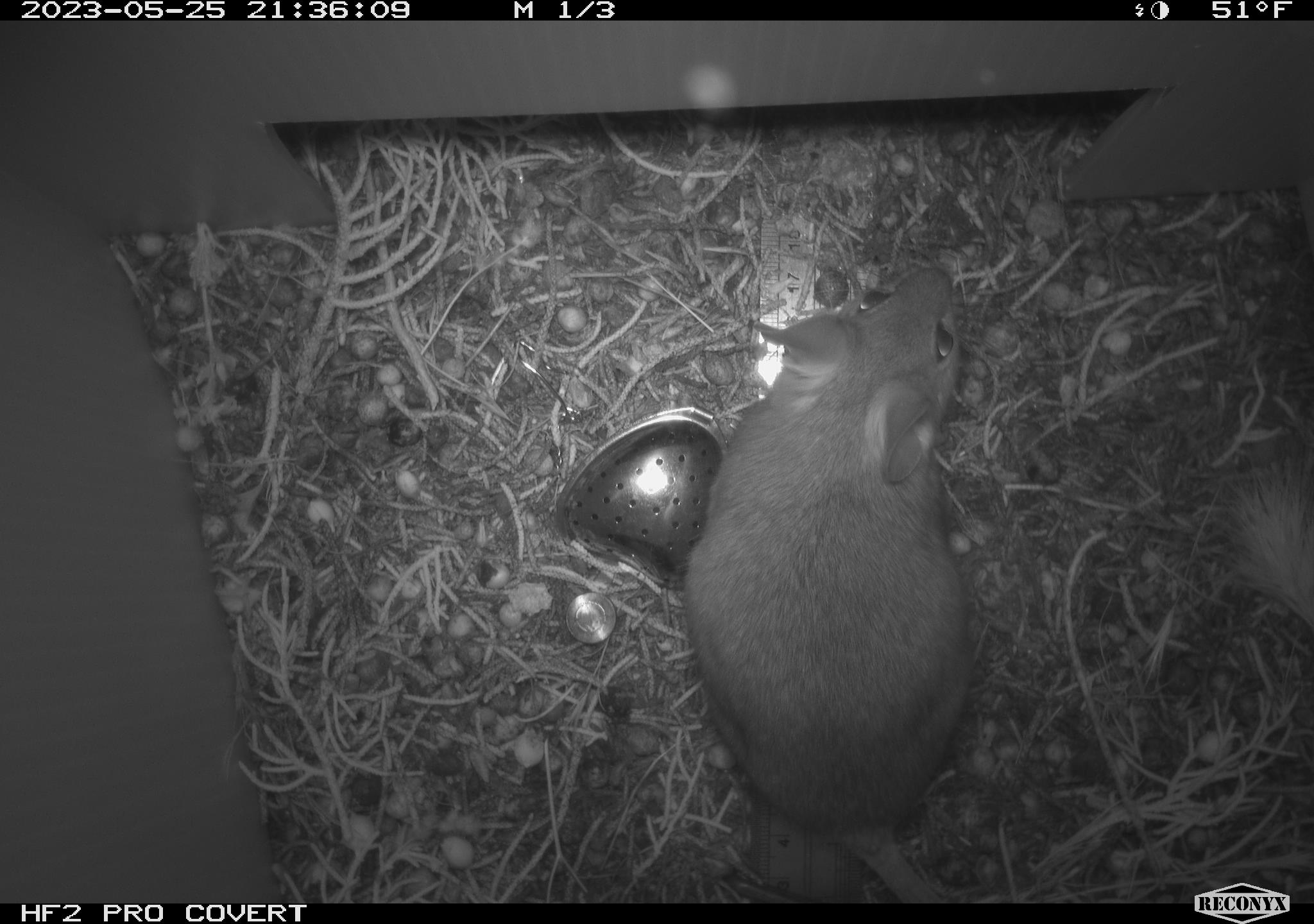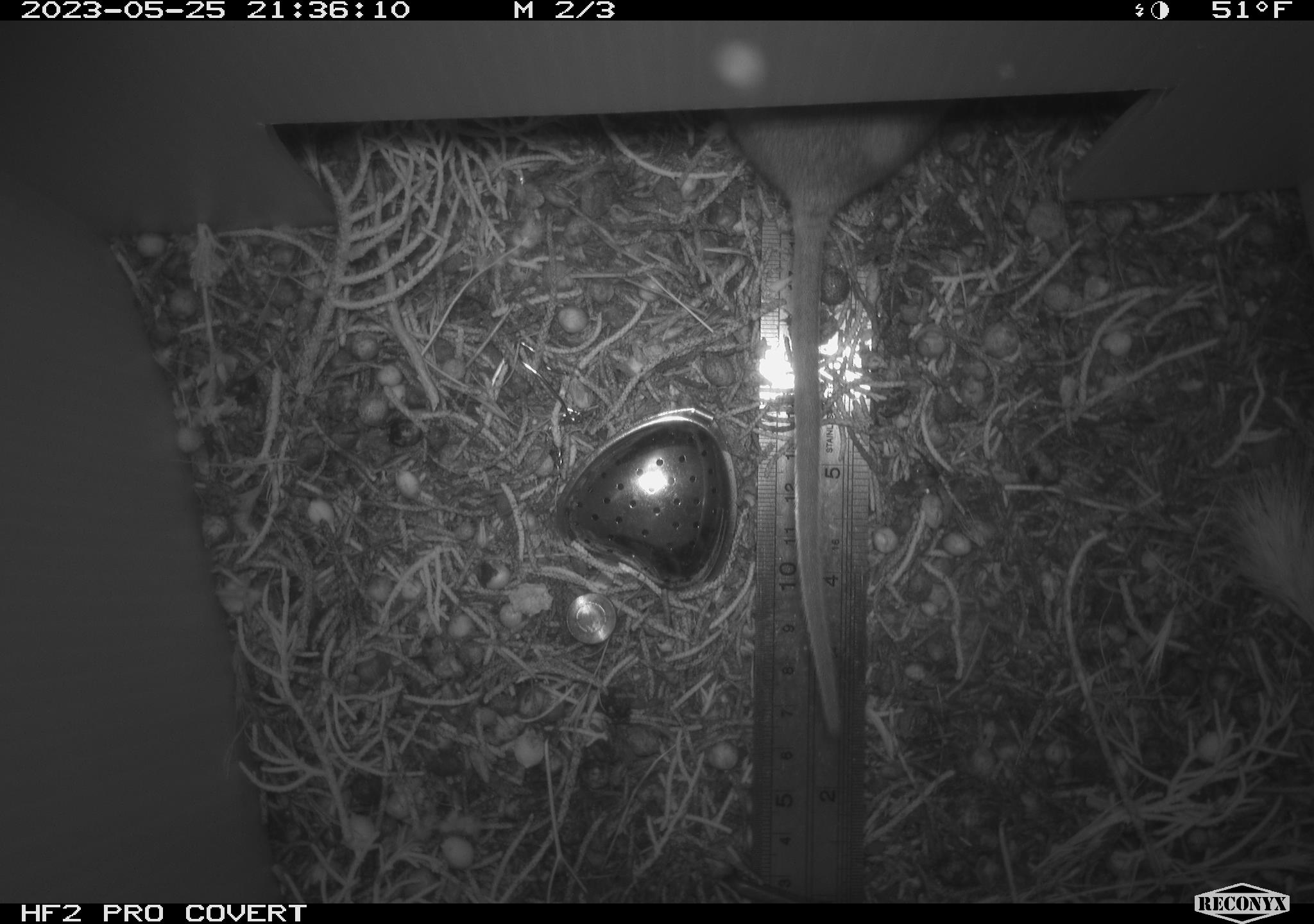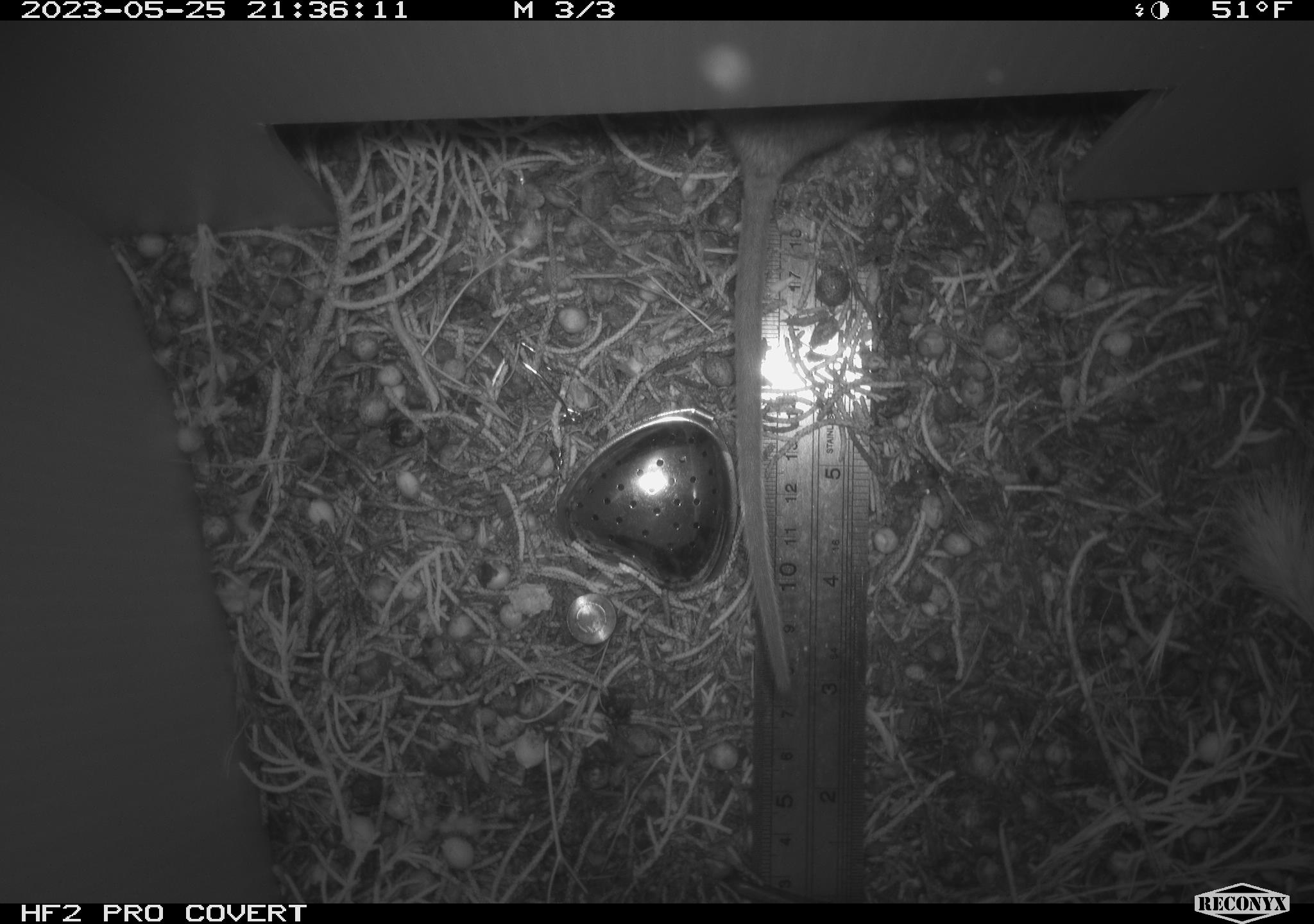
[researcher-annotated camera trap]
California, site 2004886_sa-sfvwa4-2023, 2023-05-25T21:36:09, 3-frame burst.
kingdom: Animalia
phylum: Chordata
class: Mammalia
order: Rodentia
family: Cricetidae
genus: Neotoma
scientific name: Neotoma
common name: pack rat or woodrat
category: neotoma species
Neotoma species (pack rat or woodrat) (Neotoma).